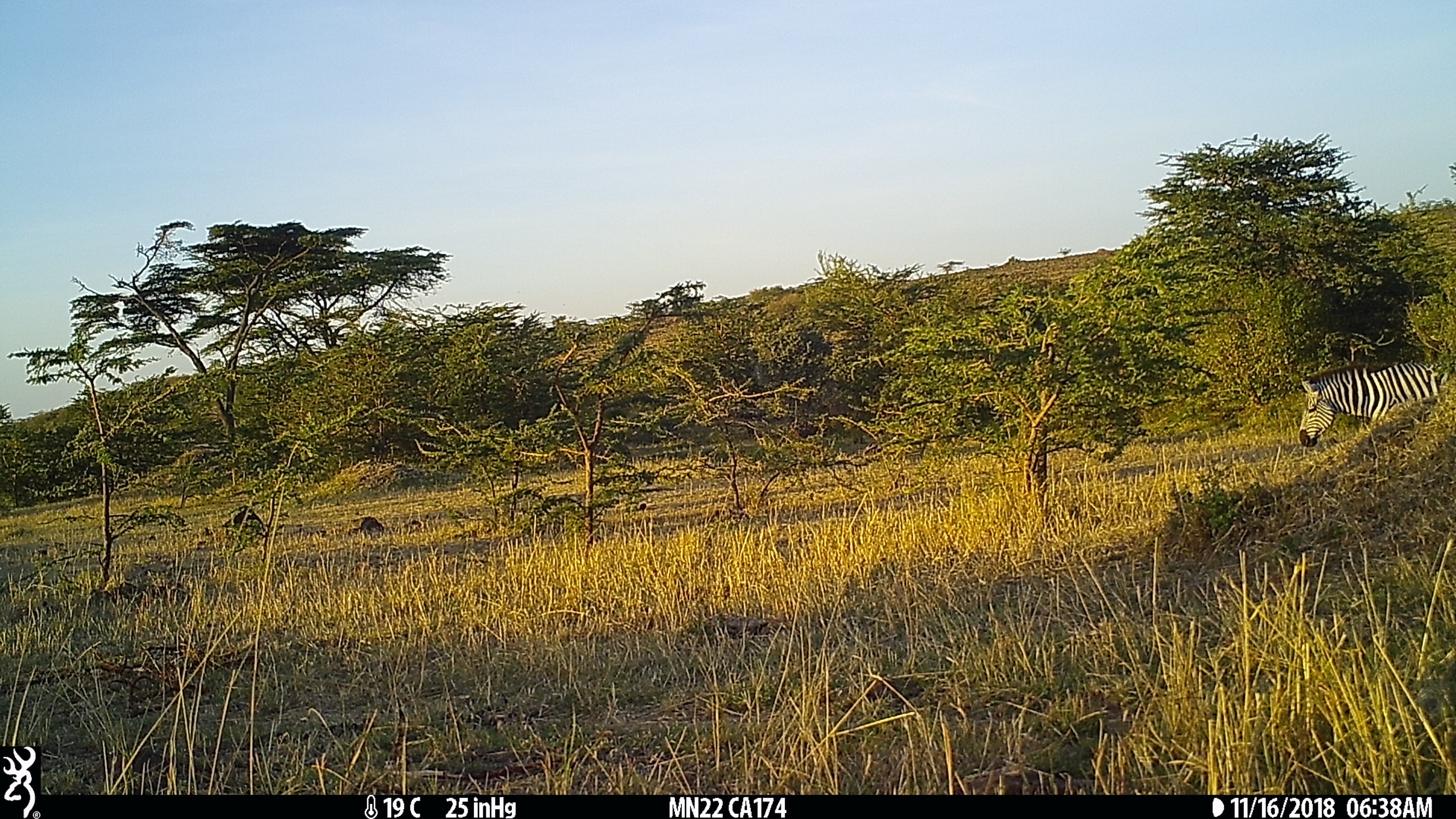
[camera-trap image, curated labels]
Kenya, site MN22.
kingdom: Animalia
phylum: Chordata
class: Mammalia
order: Perissodactyla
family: Equidae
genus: Equus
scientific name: Equus quagga burchellii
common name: burchell's zebra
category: zebra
Zebra (burchell's zebra) (Equus quagga burchellii).